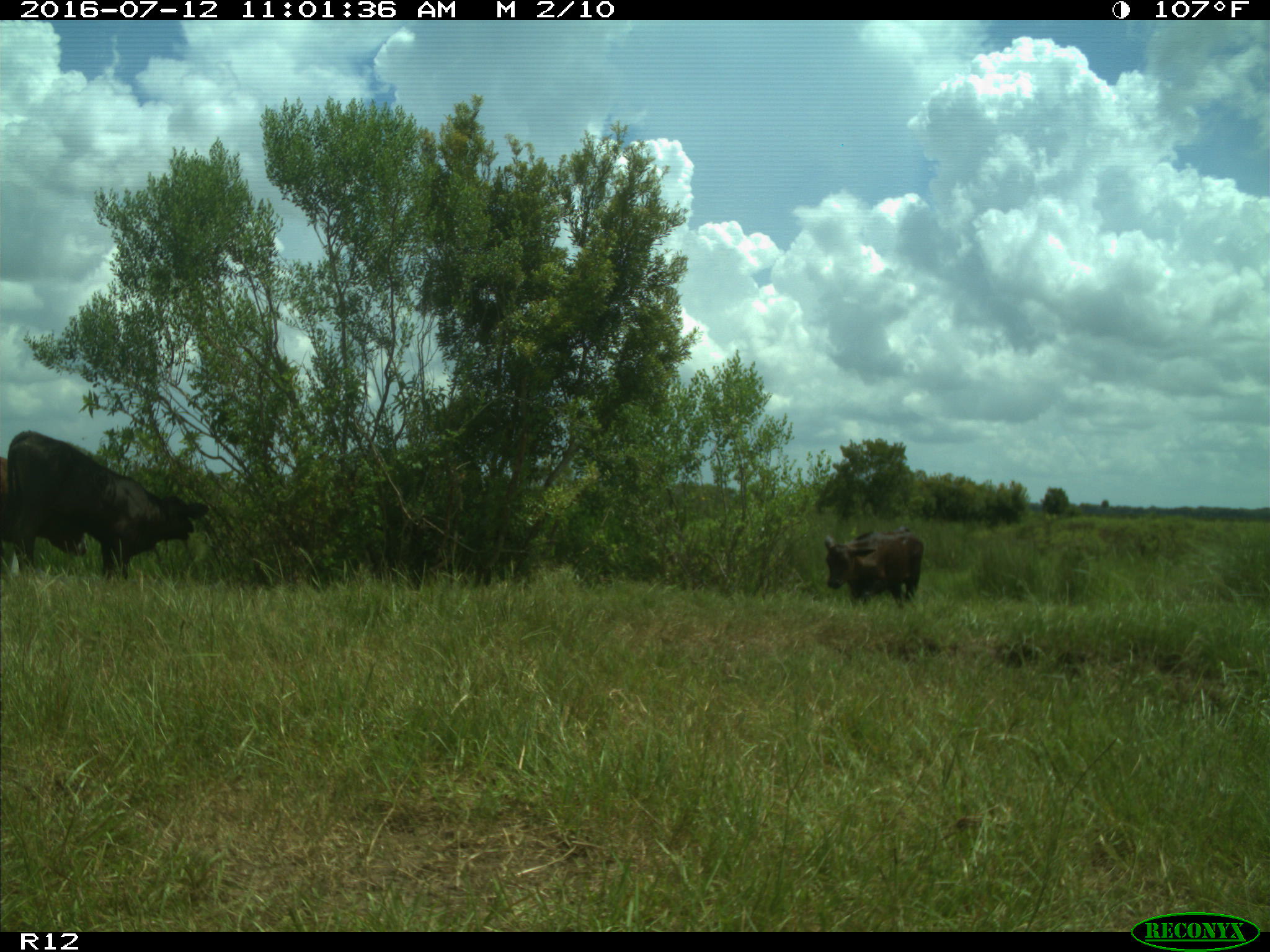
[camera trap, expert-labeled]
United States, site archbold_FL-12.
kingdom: Animalia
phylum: Chordata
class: Mammalia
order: Artiodactyla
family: Bovidae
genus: Bos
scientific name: Bos taurus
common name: domestic cow